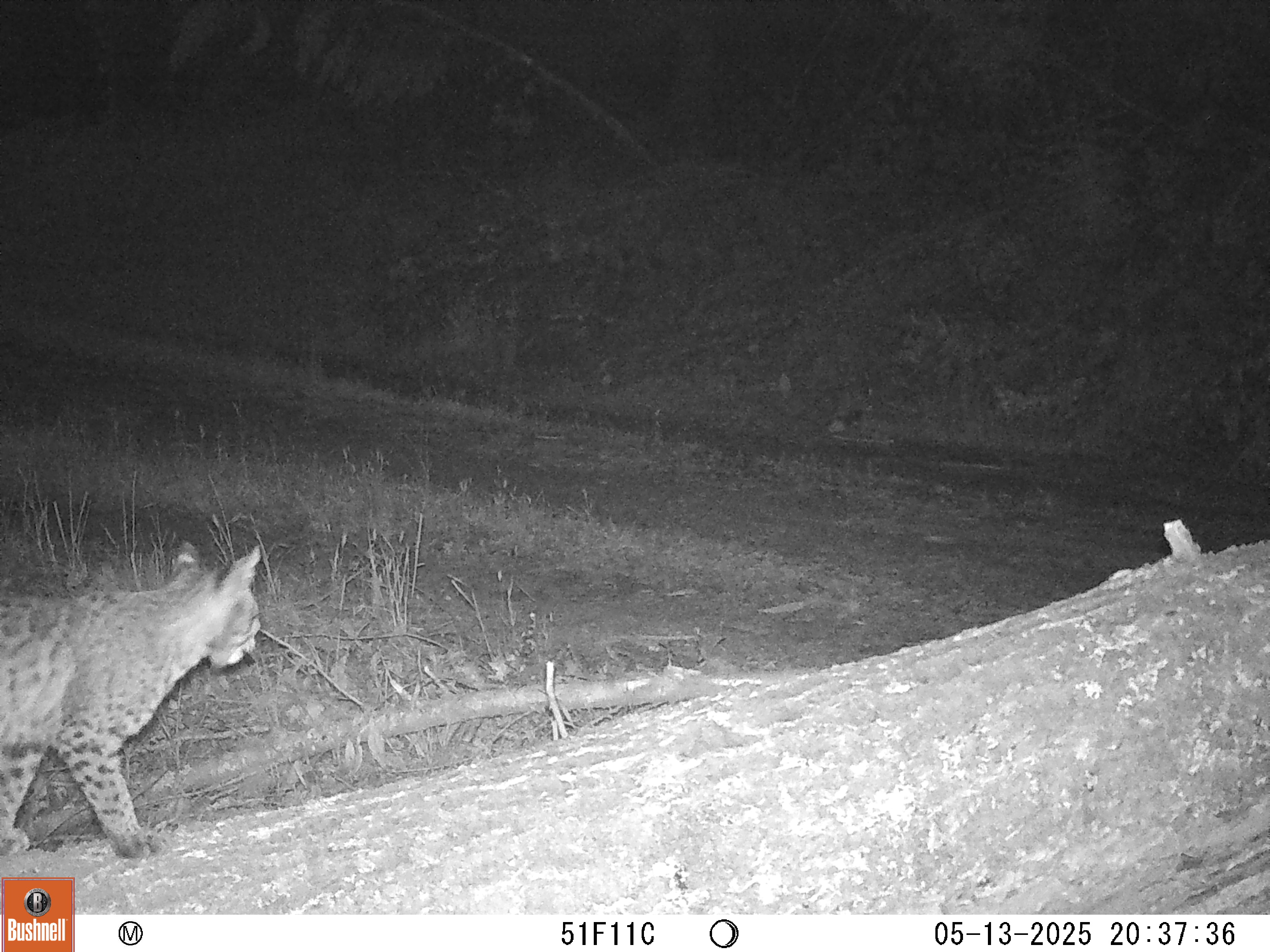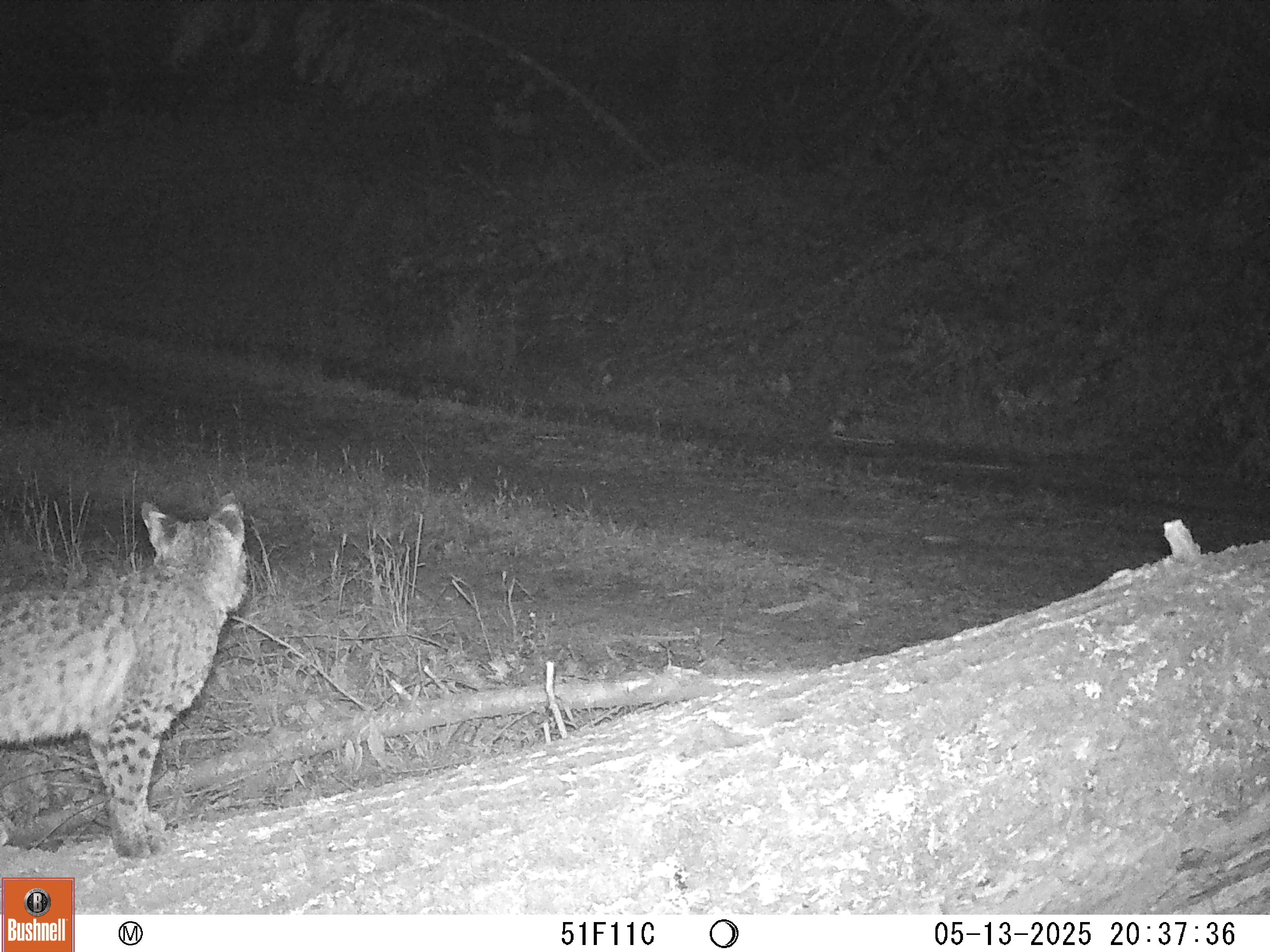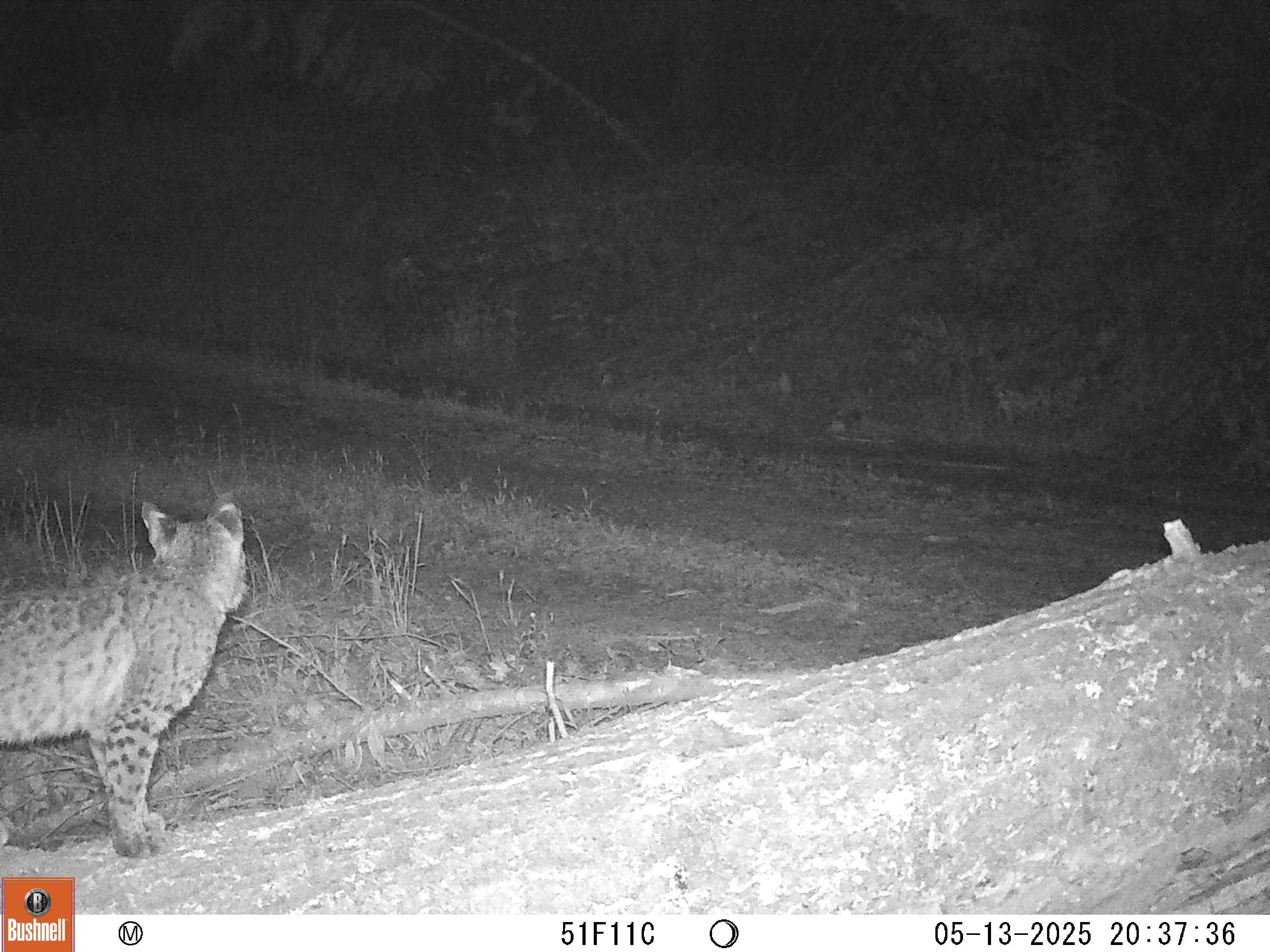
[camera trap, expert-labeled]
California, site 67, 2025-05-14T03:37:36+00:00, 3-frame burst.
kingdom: Animalia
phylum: Chordata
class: Mammalia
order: Carnivora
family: Felidae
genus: Lynx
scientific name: Lynx rufus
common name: bobcat